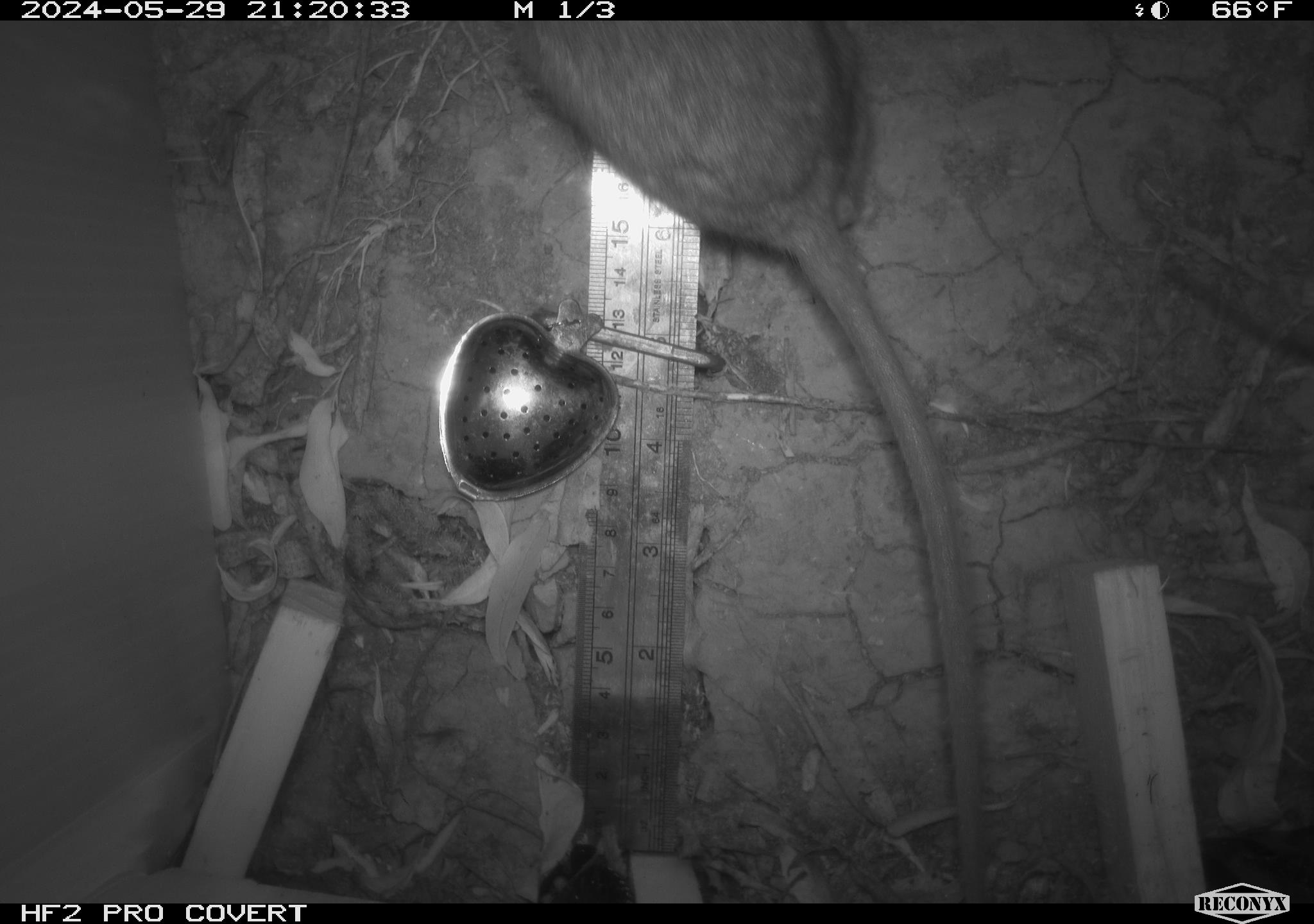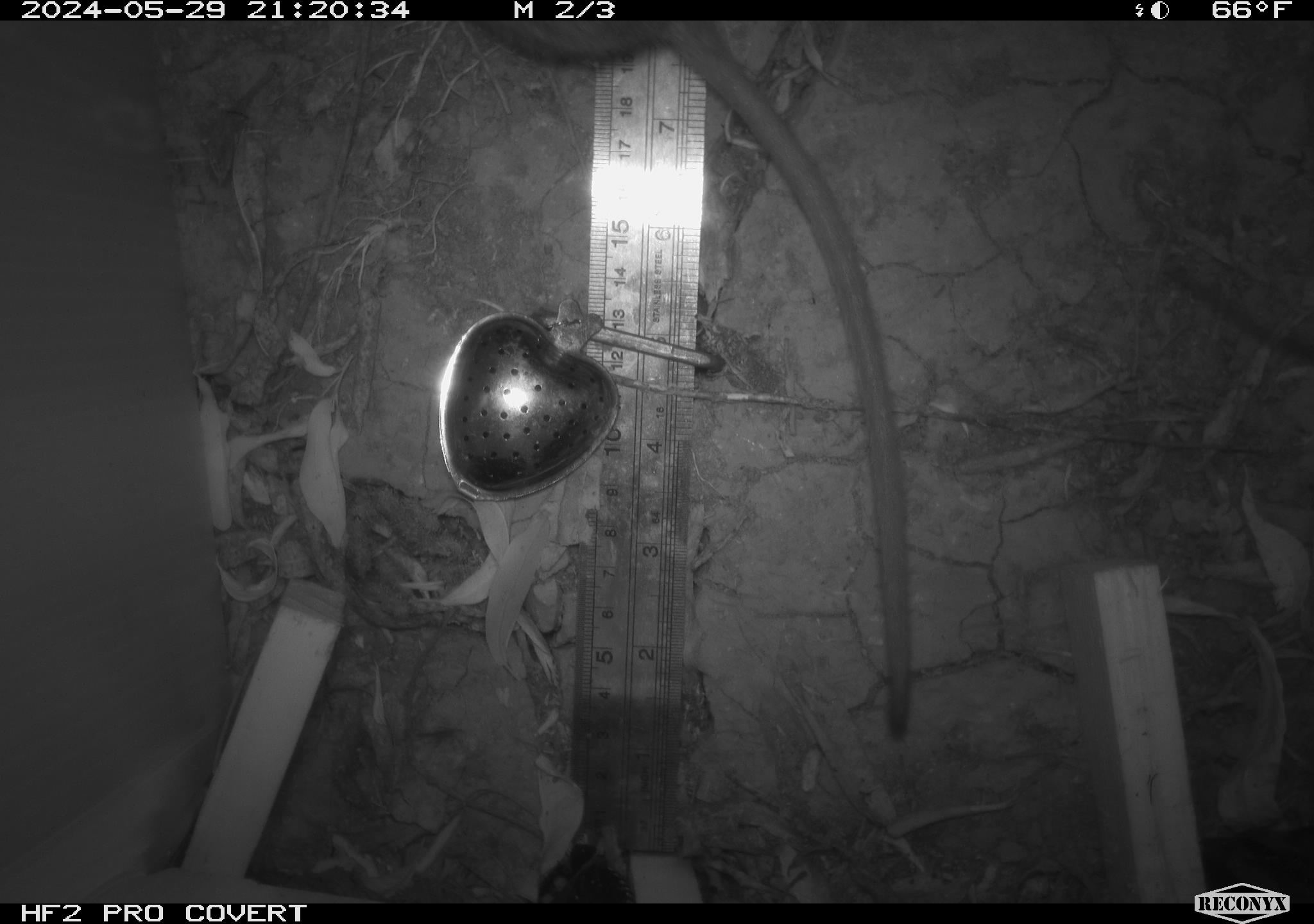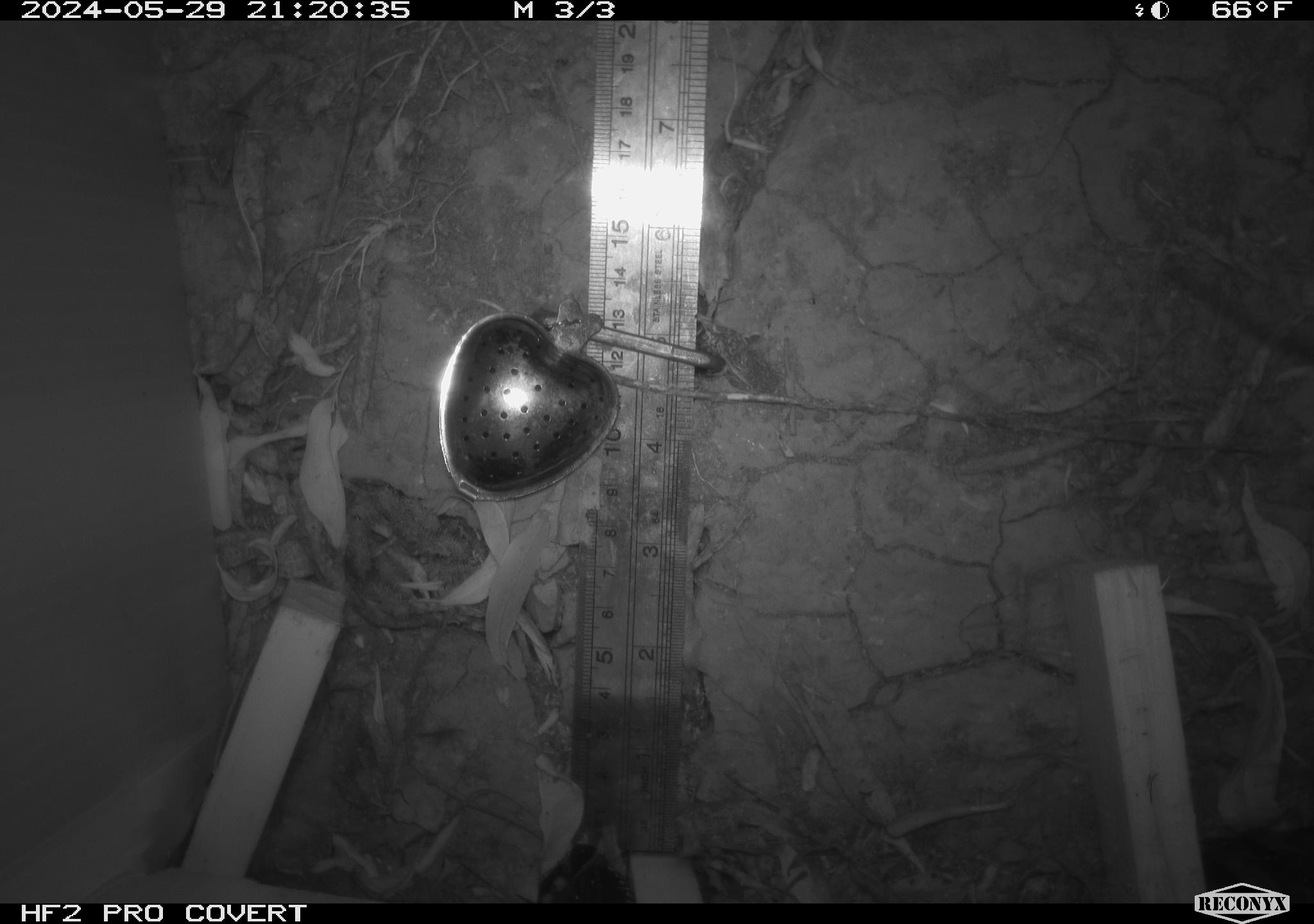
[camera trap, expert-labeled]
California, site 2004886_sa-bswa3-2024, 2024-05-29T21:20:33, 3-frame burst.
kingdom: Animalia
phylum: Chordata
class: Mammalia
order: Rodentia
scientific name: Rodentia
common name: woodrat or rat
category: woodrat or rat species